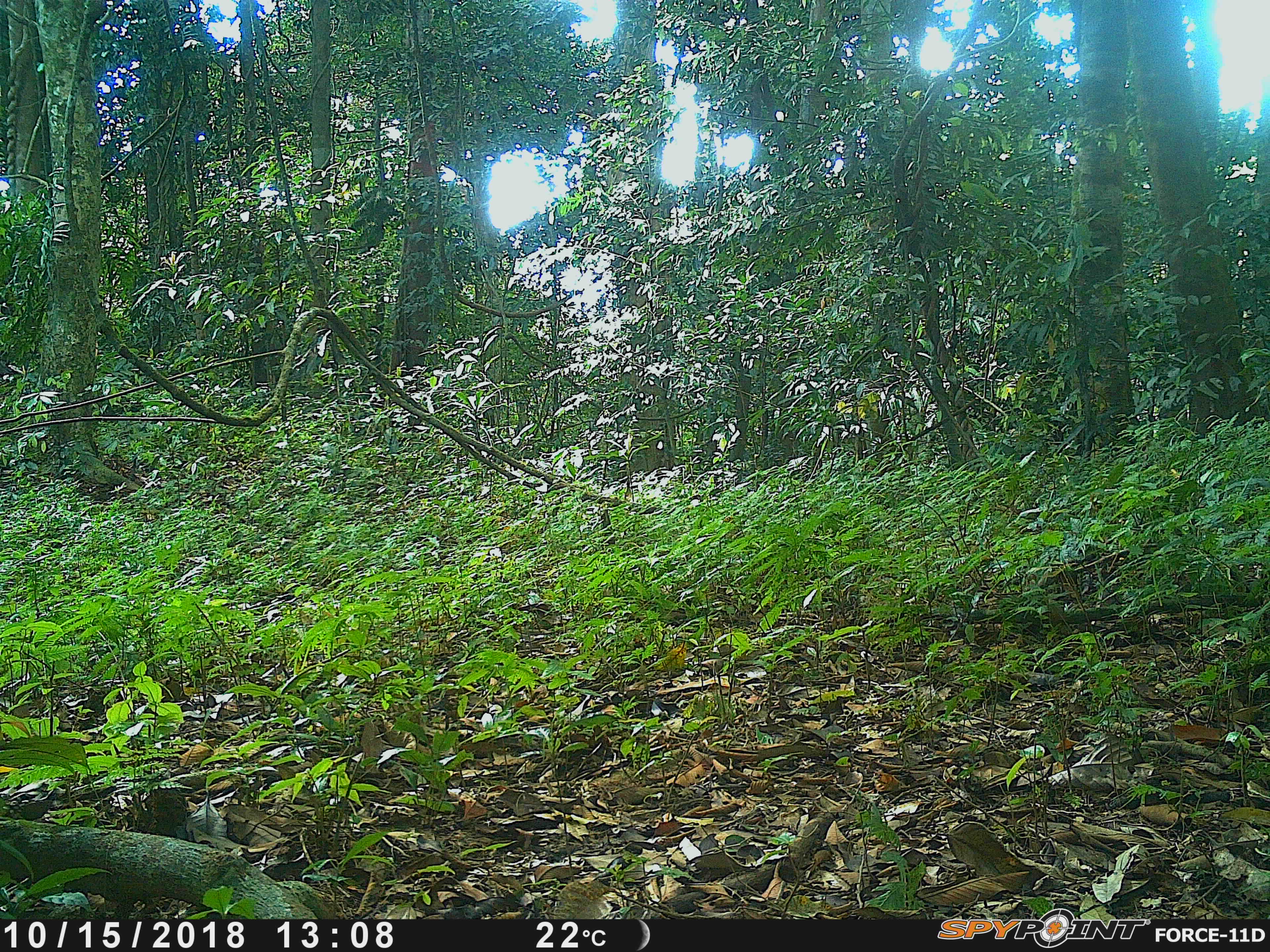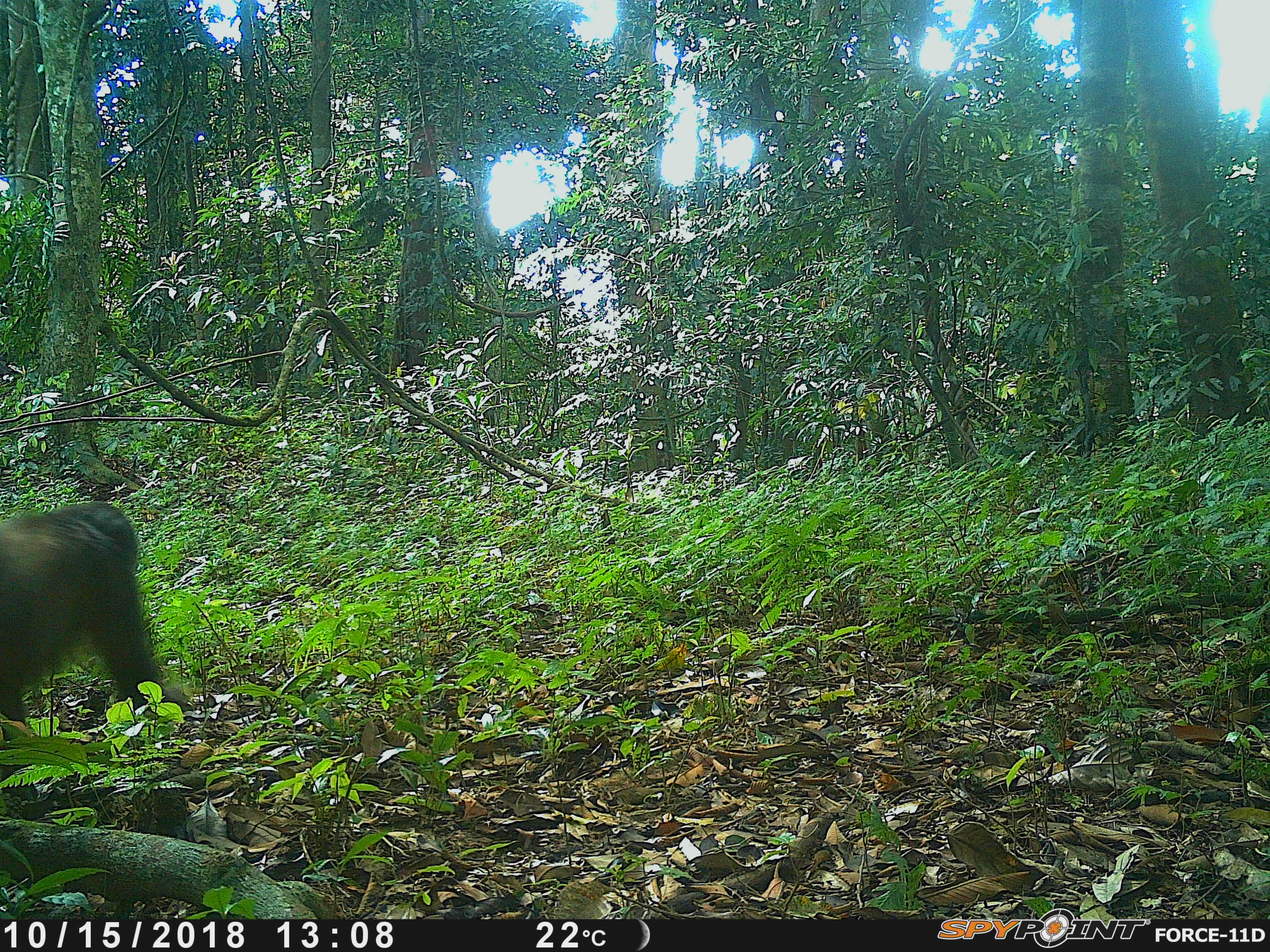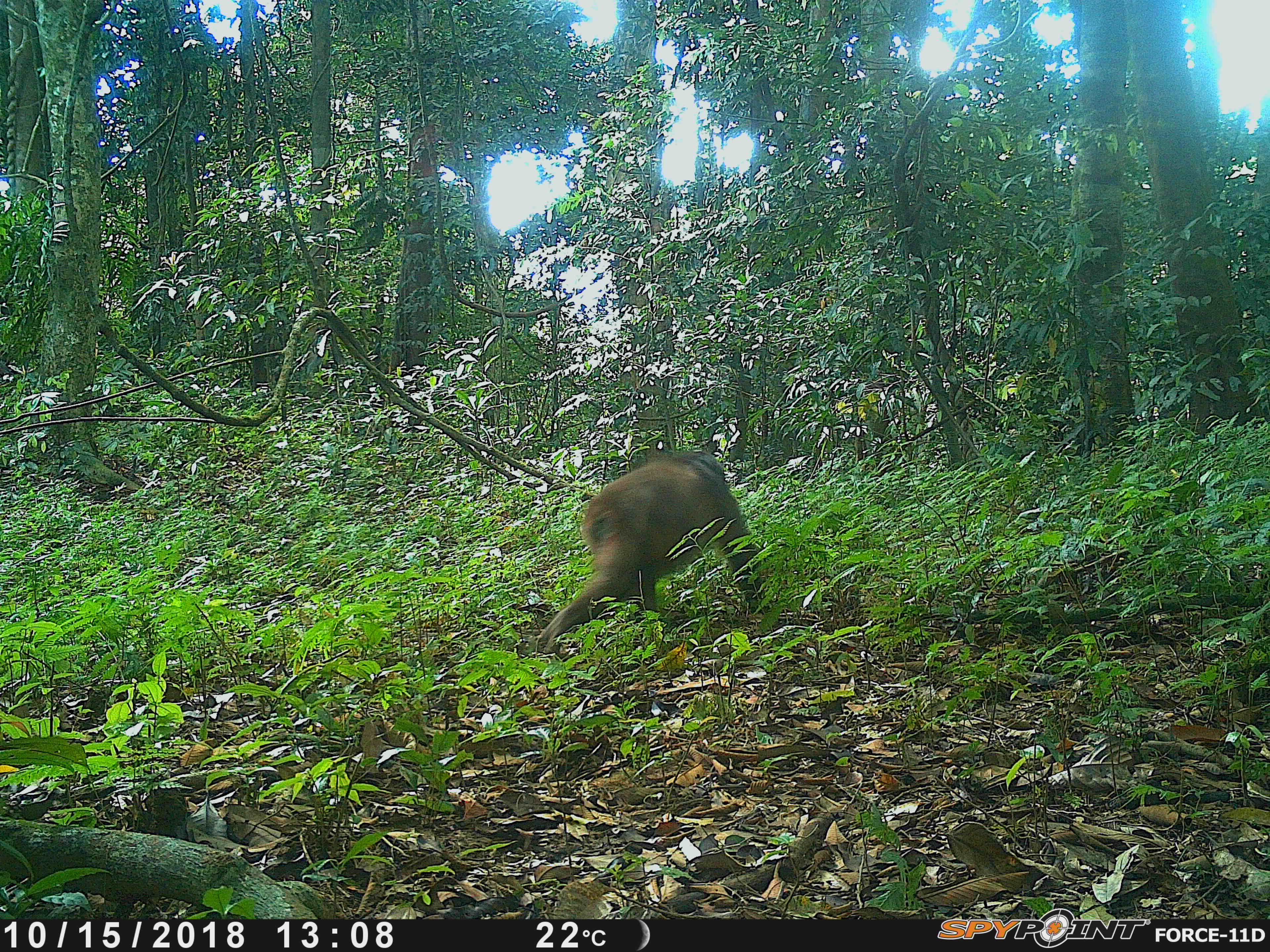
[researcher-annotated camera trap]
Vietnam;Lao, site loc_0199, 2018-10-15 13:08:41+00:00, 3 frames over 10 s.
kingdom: Animalia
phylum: Chordata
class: Mammalia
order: Primates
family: Cercopithecidae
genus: Macaca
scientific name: Macaca arctoides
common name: stump-tailed macaque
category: stump tailed macaque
Stump tailed macaque (stump-tailed macaque) (Macaca arctoides). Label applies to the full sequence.